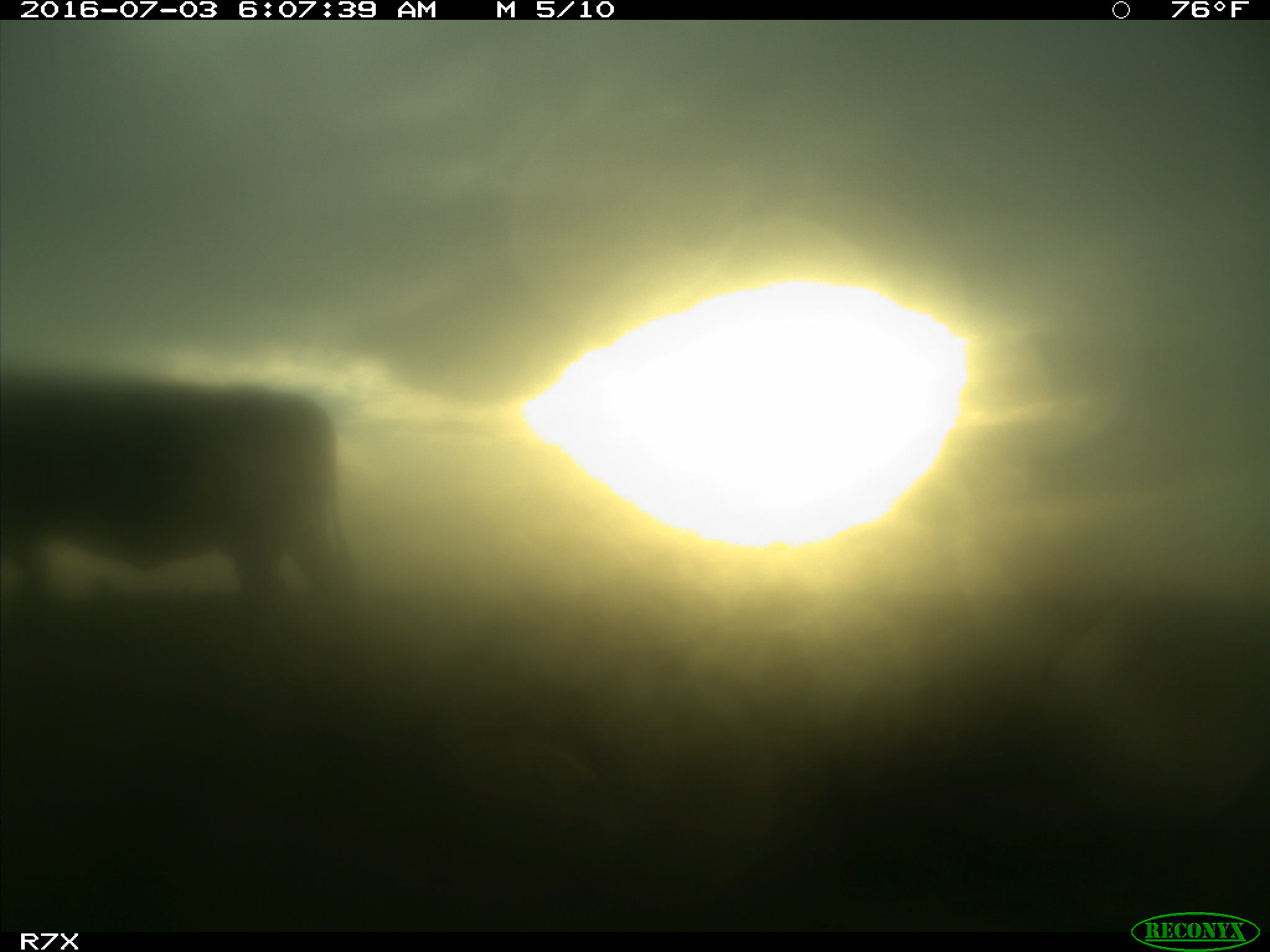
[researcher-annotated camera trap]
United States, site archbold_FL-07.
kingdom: Animalia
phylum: Chordata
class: Mammalia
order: Artiodactyla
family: Bovidae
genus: Bos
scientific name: Bos taurus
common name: domestic cow